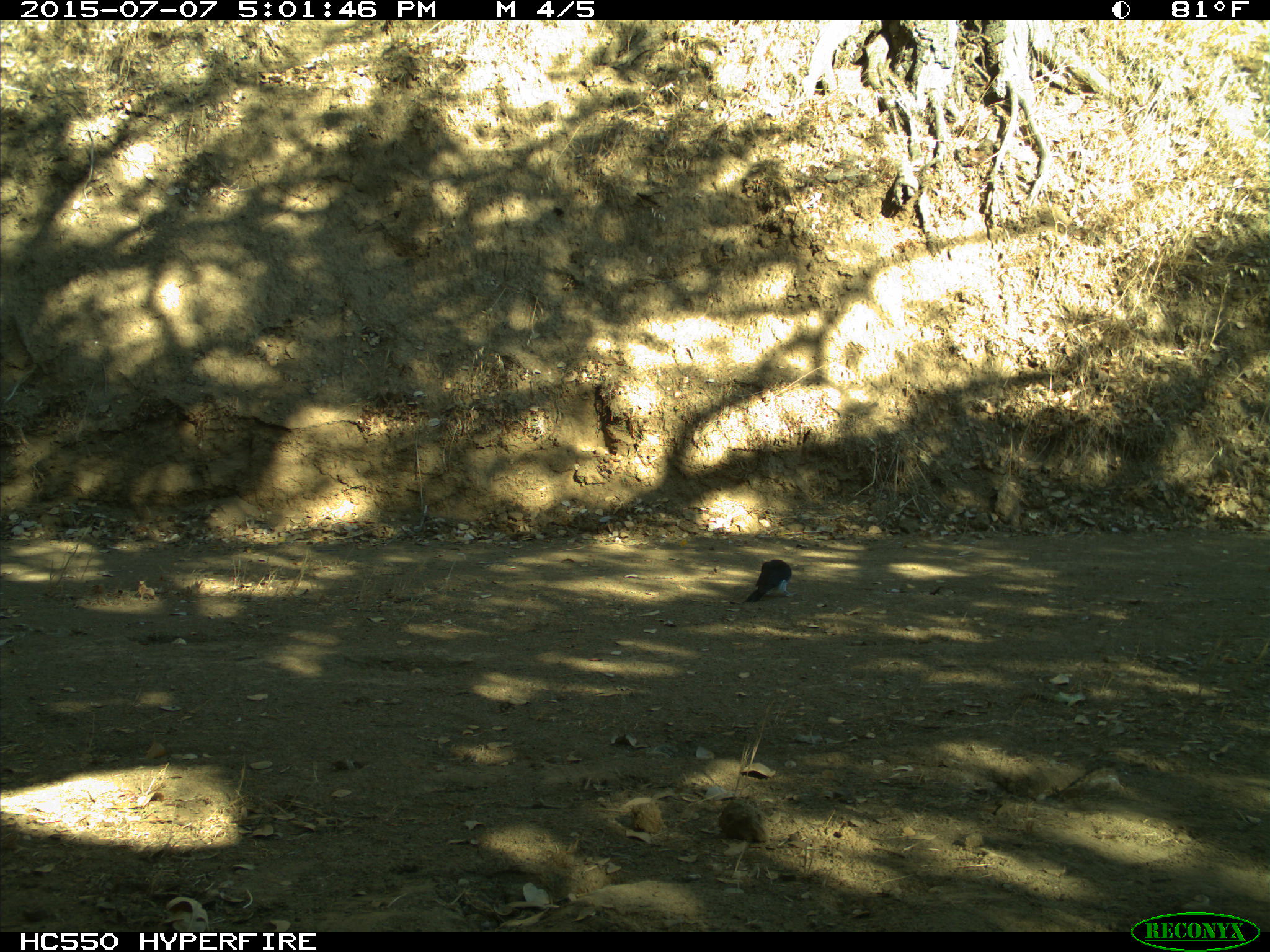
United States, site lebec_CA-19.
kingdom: Animalia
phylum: Chordata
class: Aves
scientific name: Aves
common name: birds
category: unidentified bird